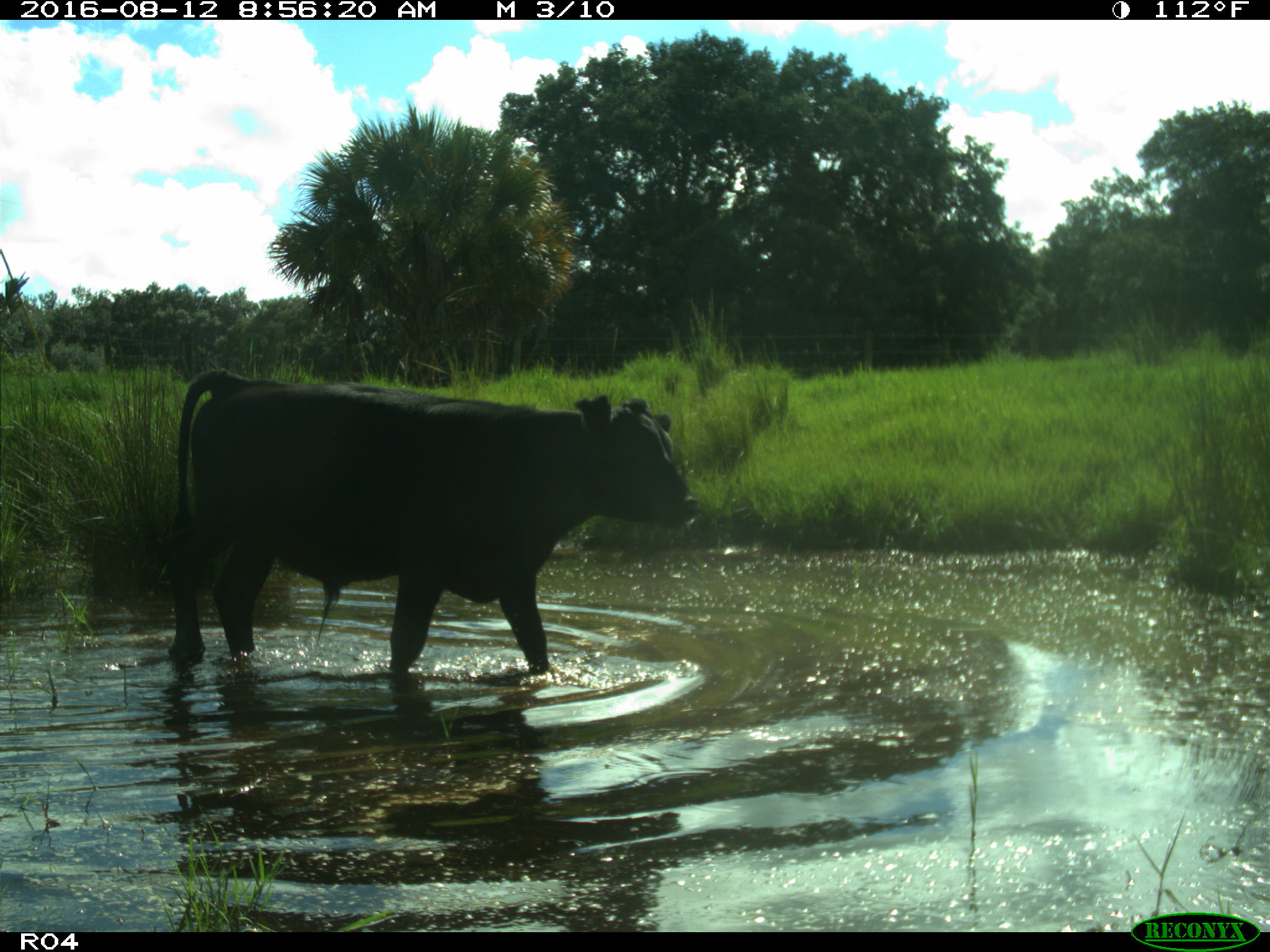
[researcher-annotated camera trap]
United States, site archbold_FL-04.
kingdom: Animalia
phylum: Chordata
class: Mammalia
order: Artiodactyla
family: Bovidae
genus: Bos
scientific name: Bos taurus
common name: domestic cow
Bos taurus (domestic cow).